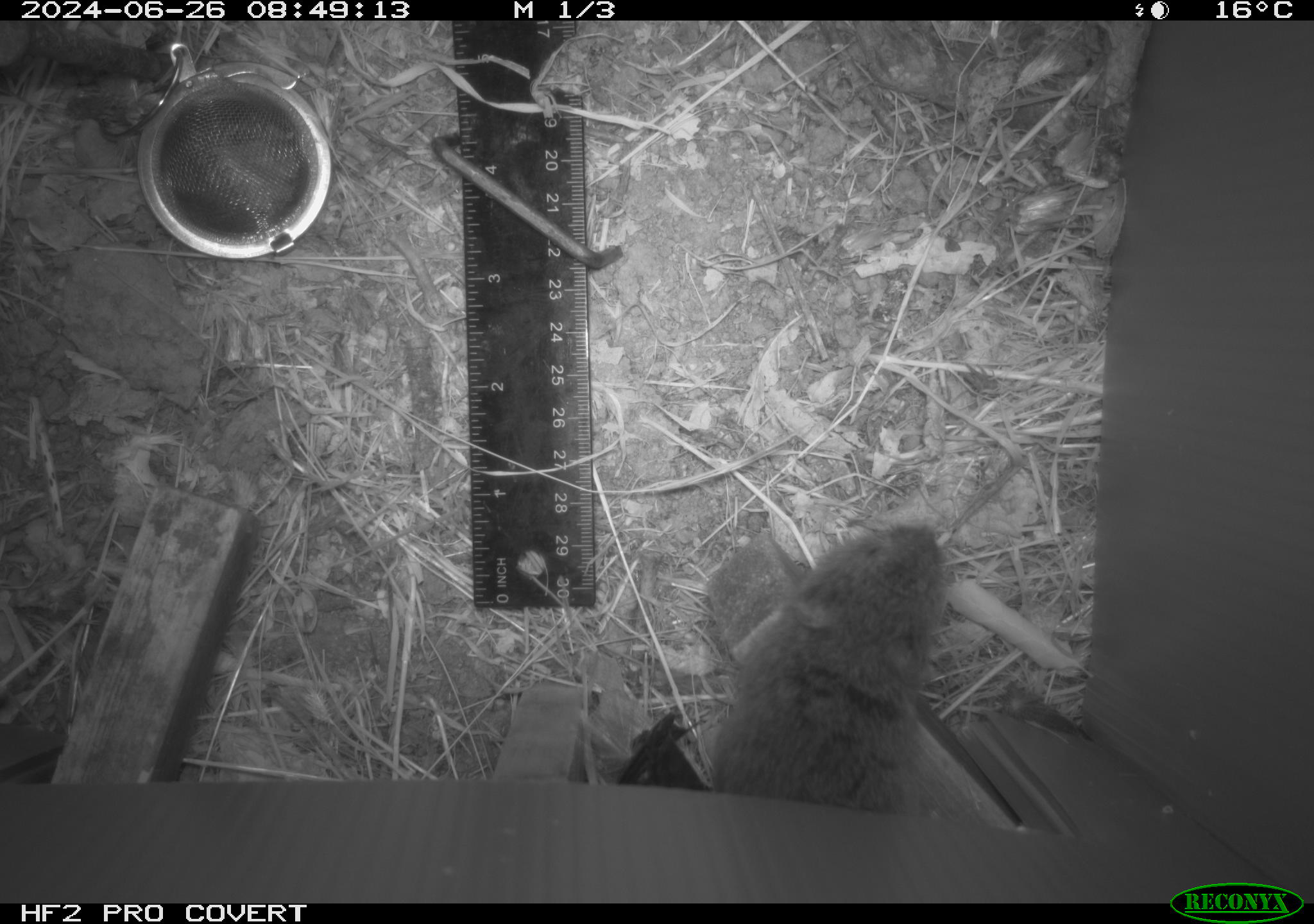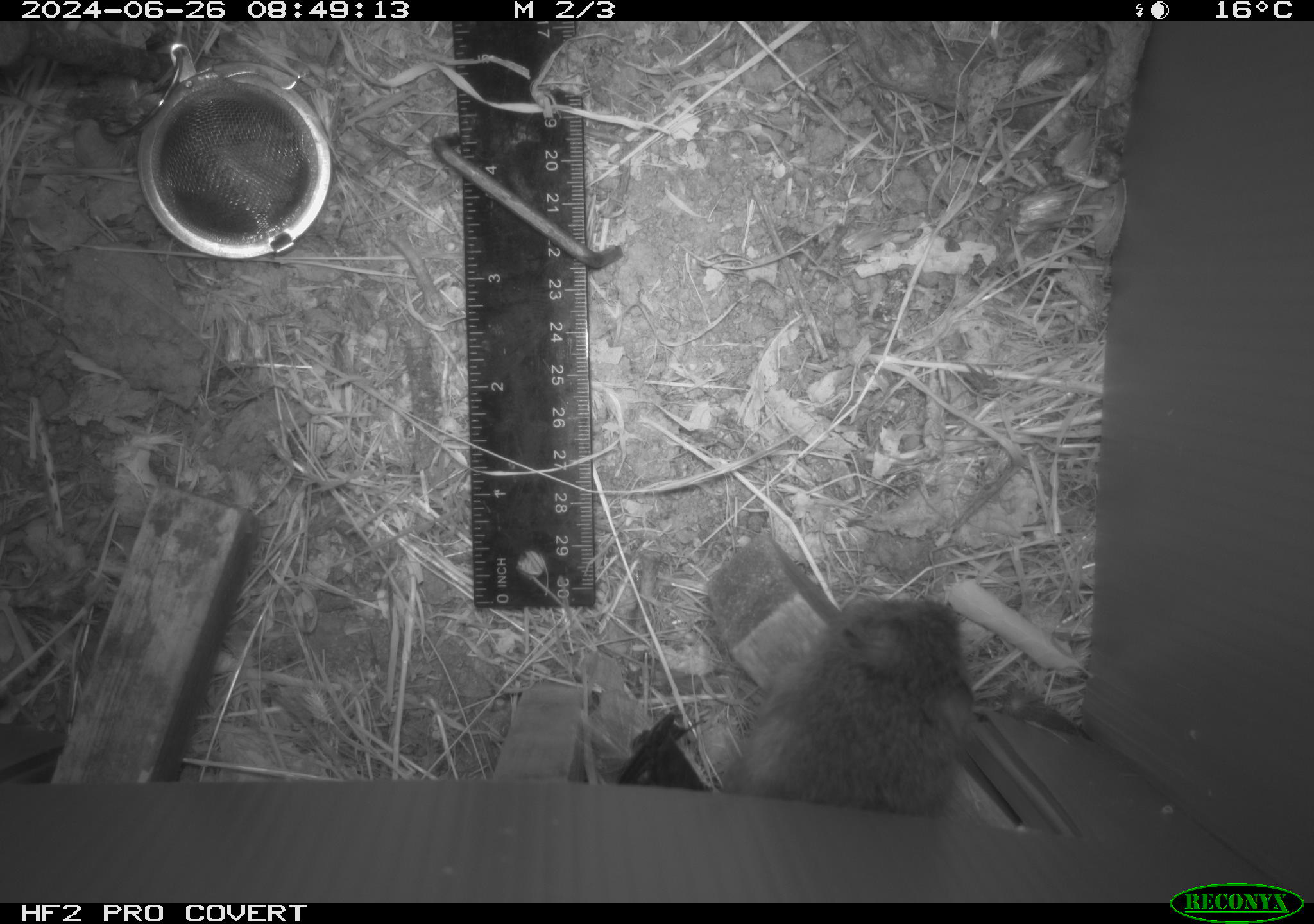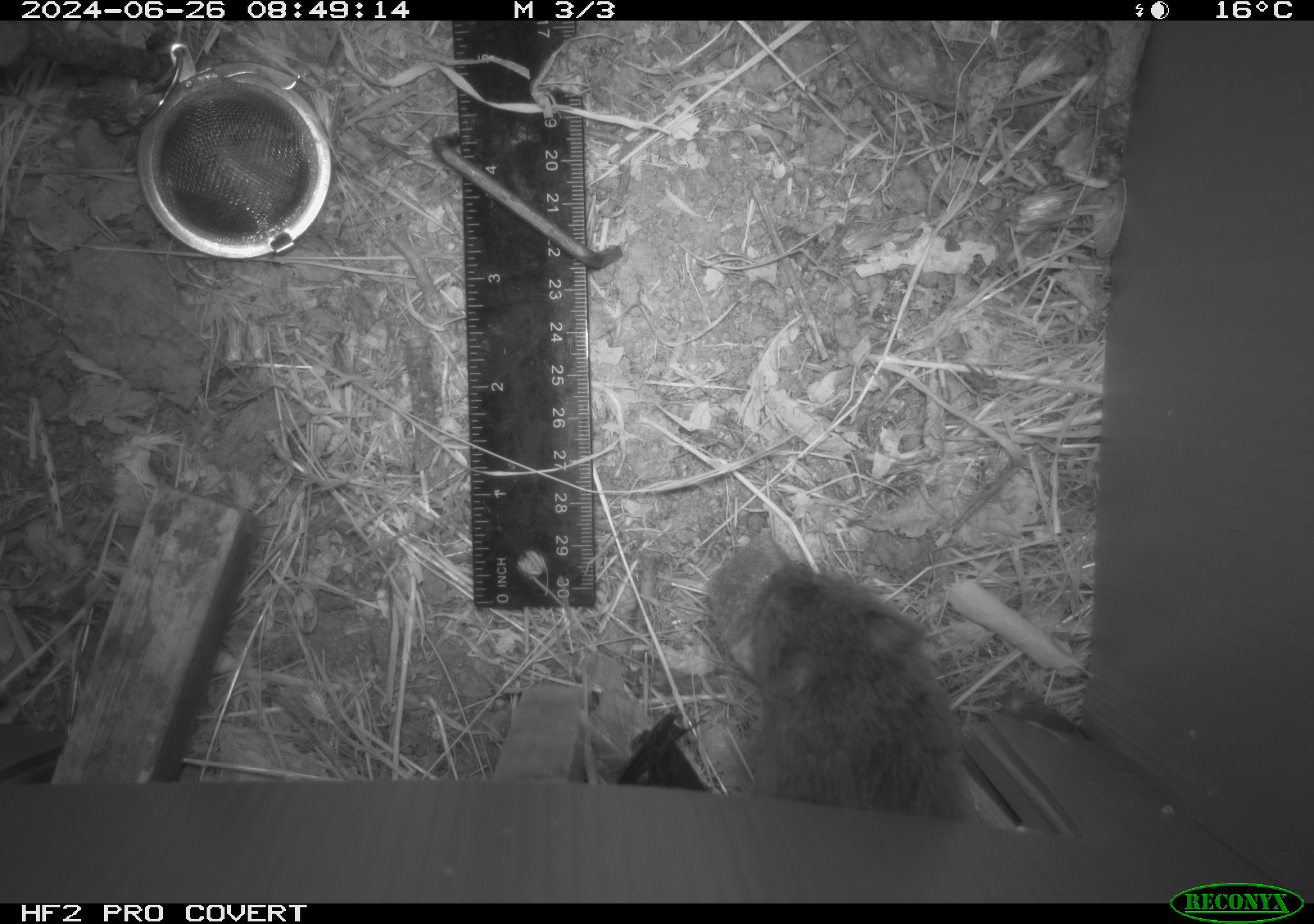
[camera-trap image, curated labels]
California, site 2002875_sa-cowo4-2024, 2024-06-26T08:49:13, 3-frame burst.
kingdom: Animalia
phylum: Chordata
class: Mammalia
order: Rodentia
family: Cricetidae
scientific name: Arvicolinae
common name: voles, lemmings, and muskrats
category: arvicolinae subfamily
Arvicolinae subfamily (voles, lemmings, and muskrats) (Arvicolinae).